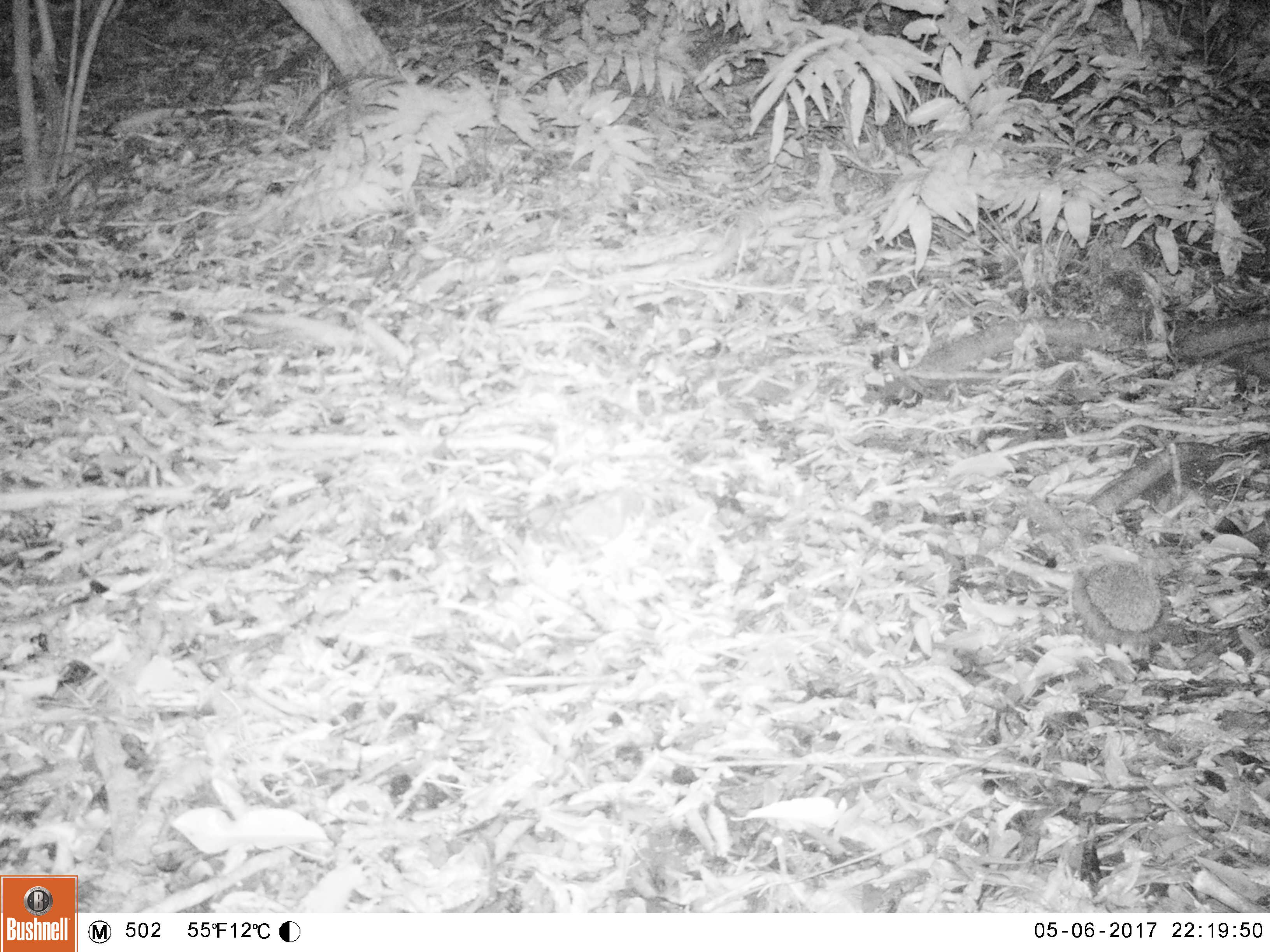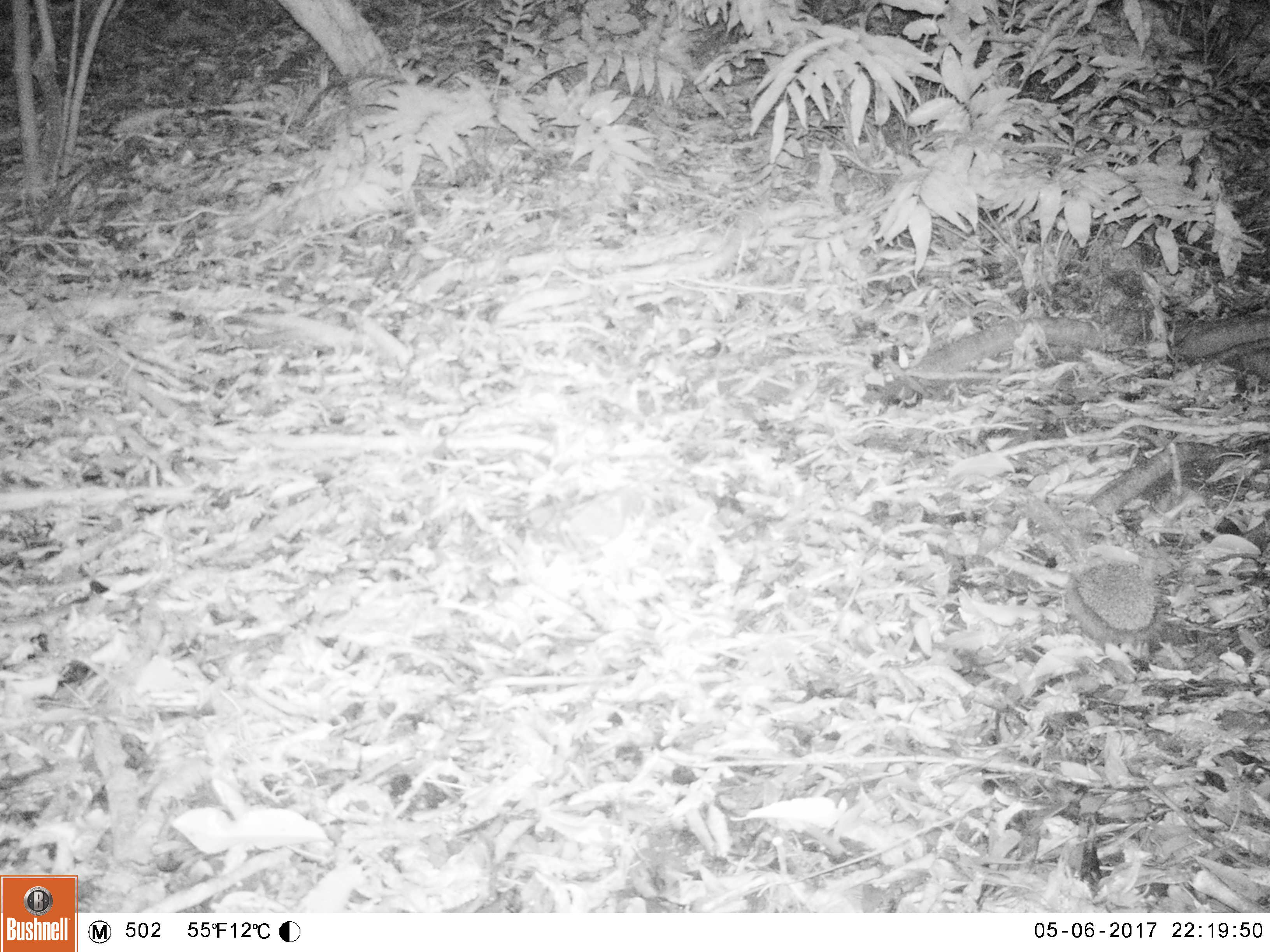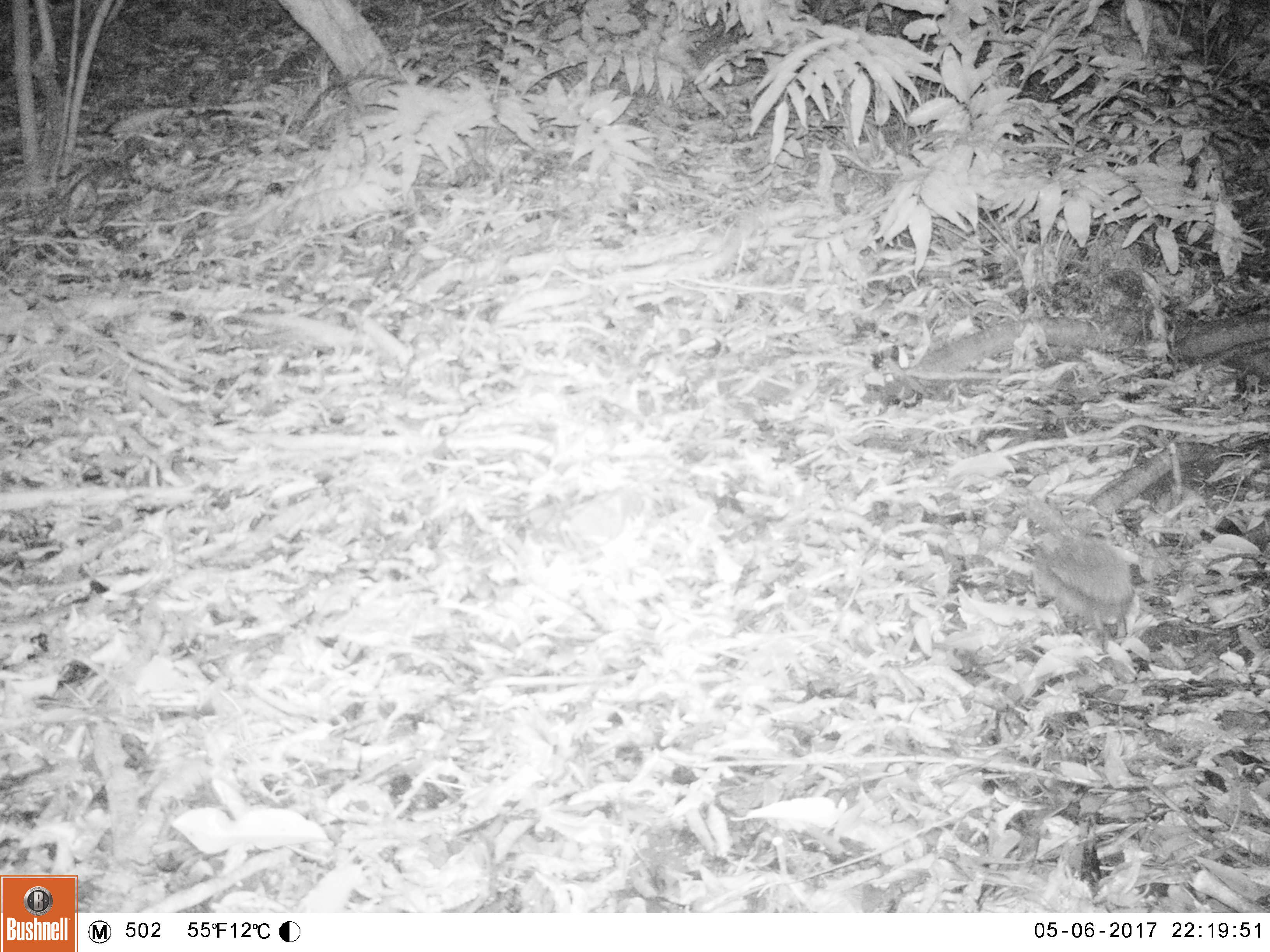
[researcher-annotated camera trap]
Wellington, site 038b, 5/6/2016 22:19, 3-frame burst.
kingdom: Animalia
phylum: Chordata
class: Mammalia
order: Eulipotyphla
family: Erinaceidae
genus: Erinaceus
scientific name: Erinaceus europaeus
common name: hedgehog